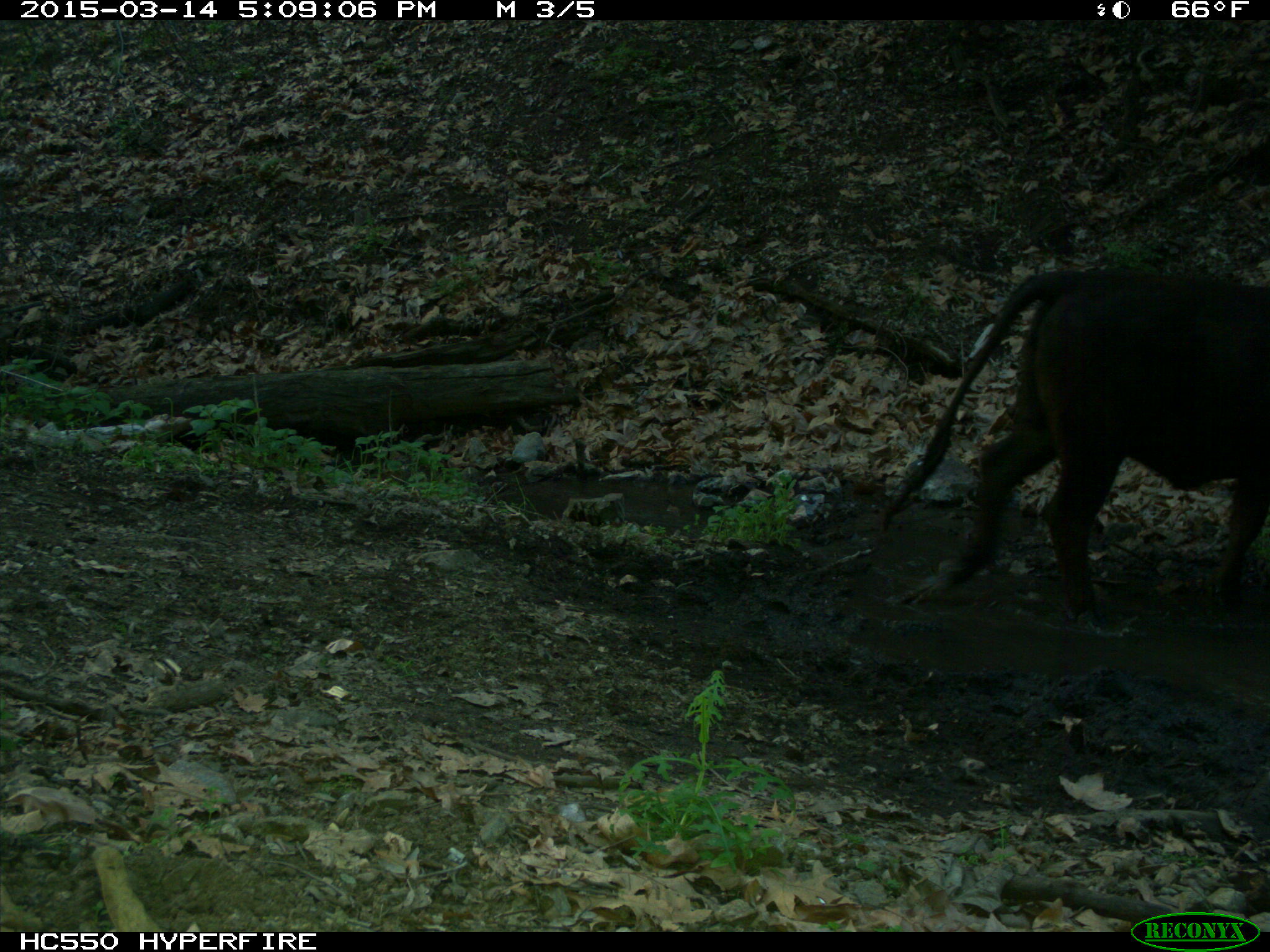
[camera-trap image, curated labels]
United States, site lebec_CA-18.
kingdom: Animalia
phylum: Chordata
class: Mammalia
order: Artiodactyla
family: Bovidae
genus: Bos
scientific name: Bos taurus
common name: domestic cow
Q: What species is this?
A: Bos taurus (domestic cow).